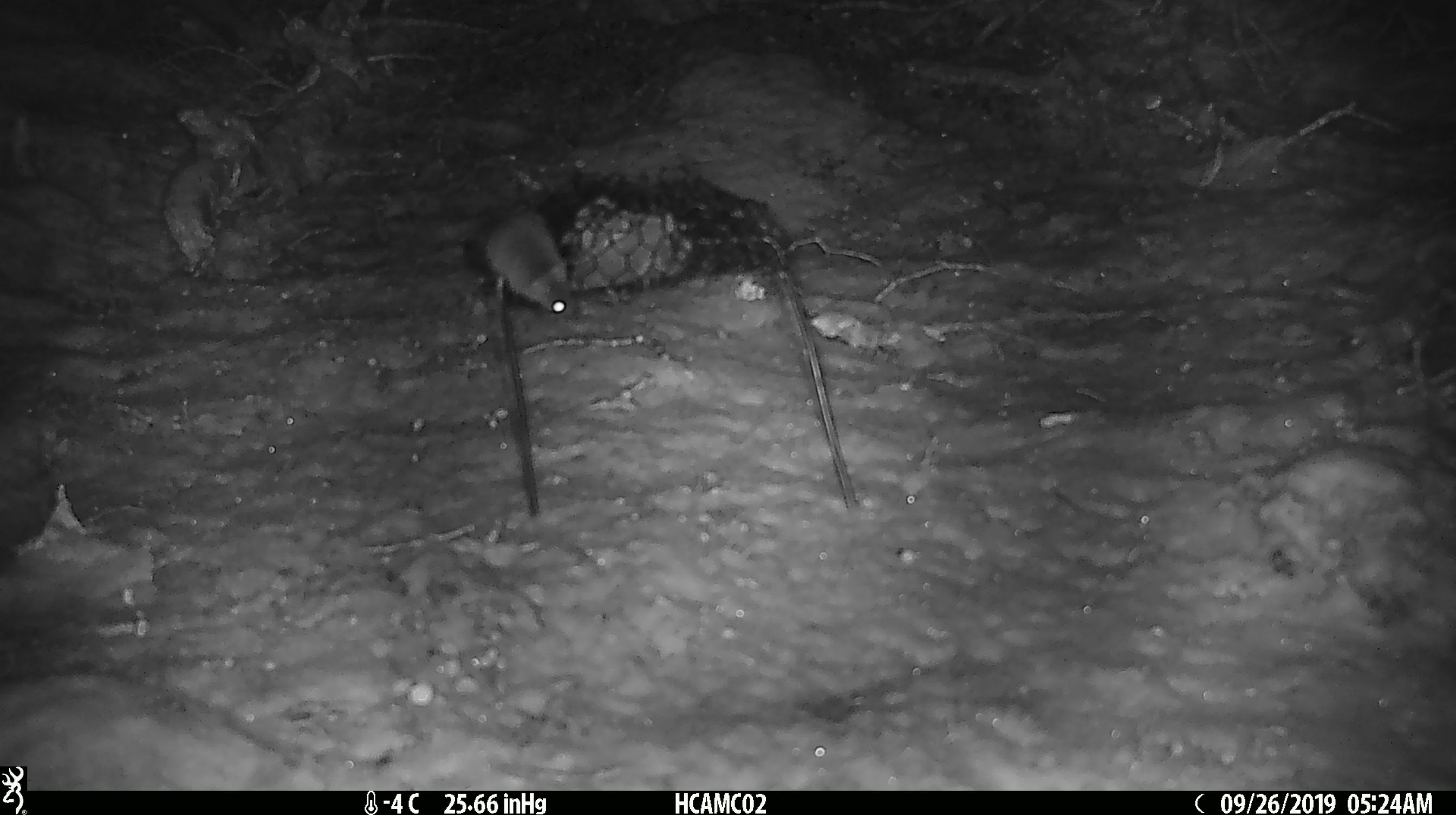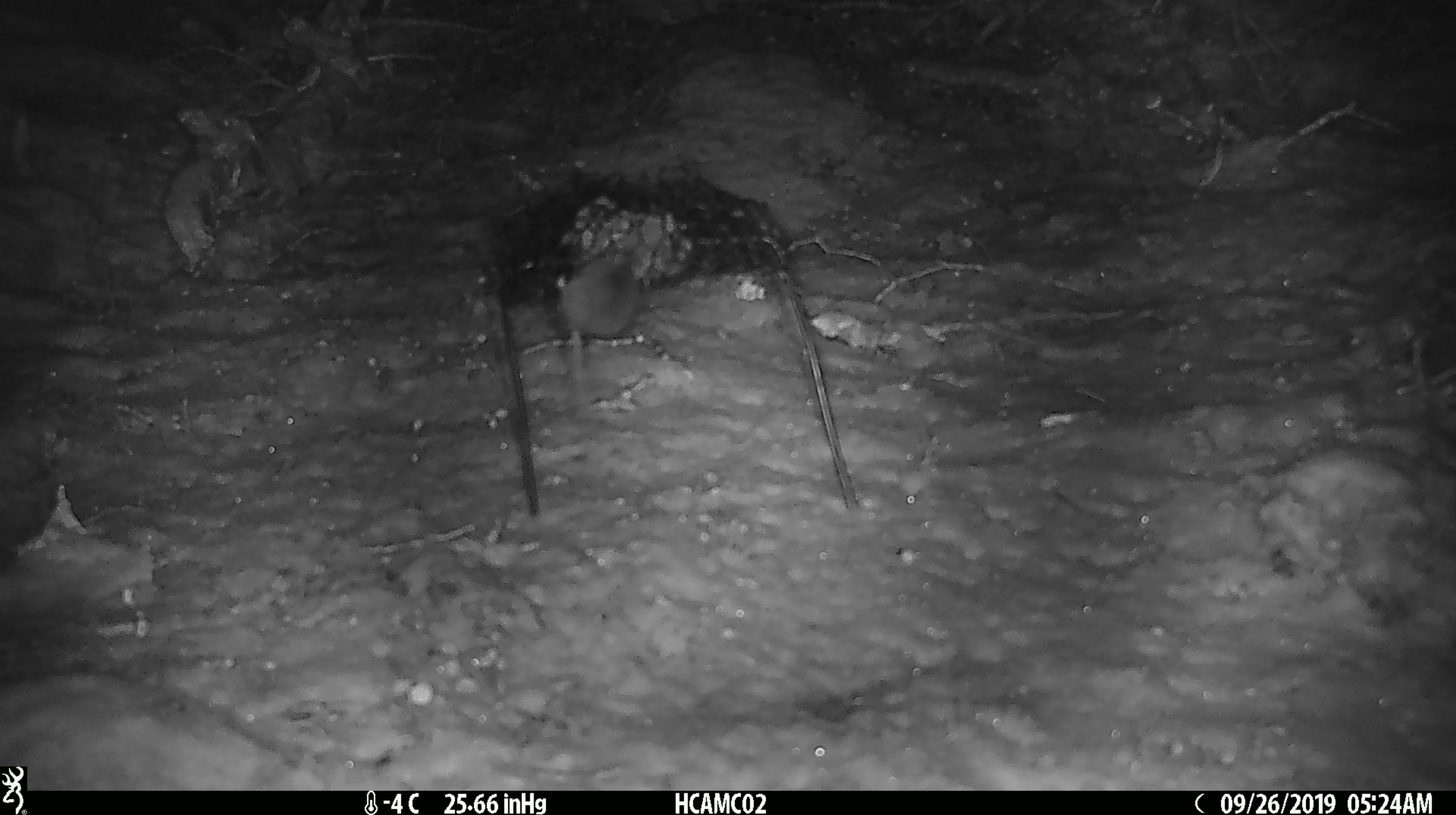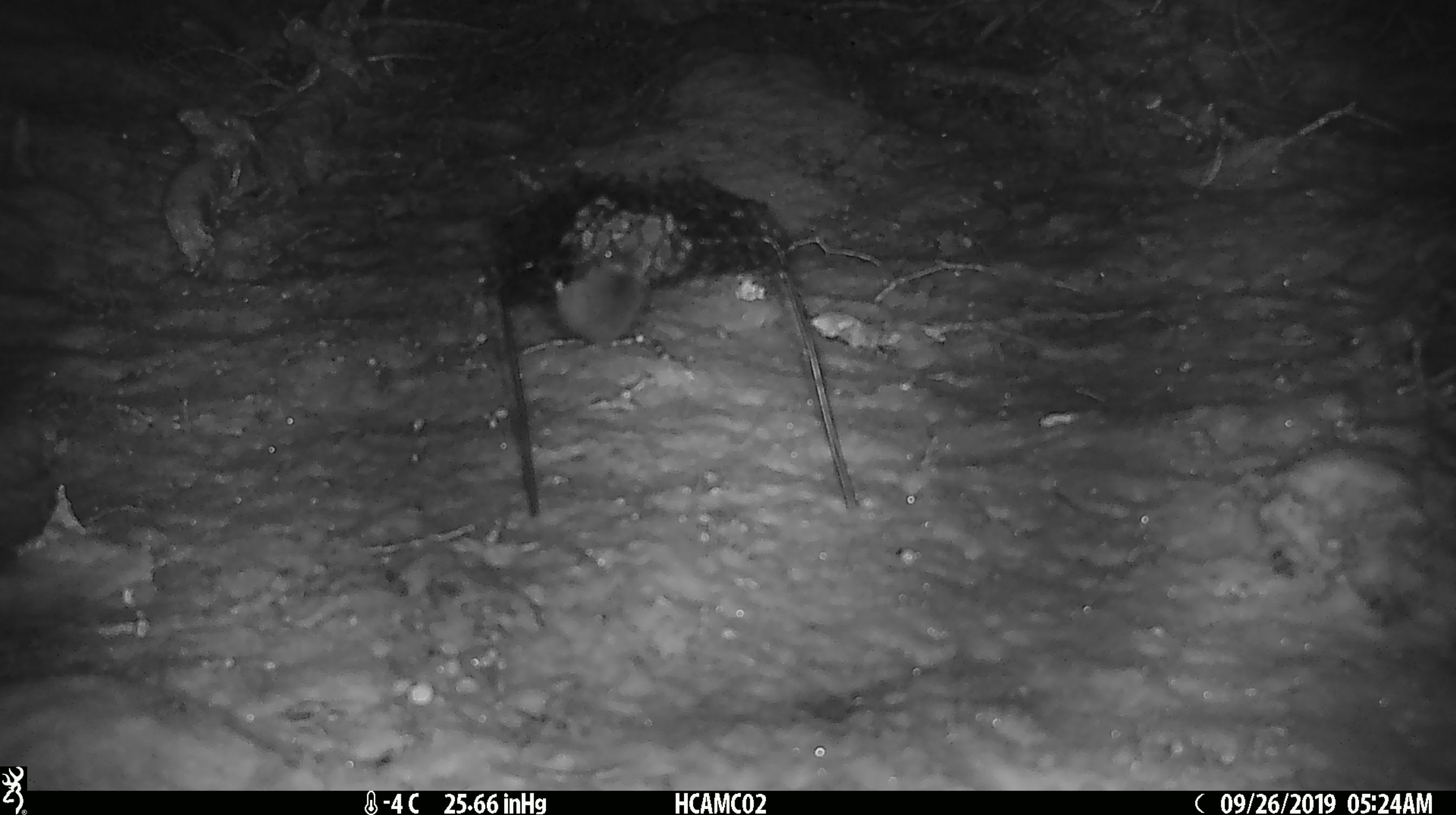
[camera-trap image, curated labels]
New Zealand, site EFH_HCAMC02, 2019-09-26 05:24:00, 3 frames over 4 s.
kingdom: Animalia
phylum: Chordata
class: Mammalia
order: Rodentia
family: Muridae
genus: Mus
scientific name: Mus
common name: mouse